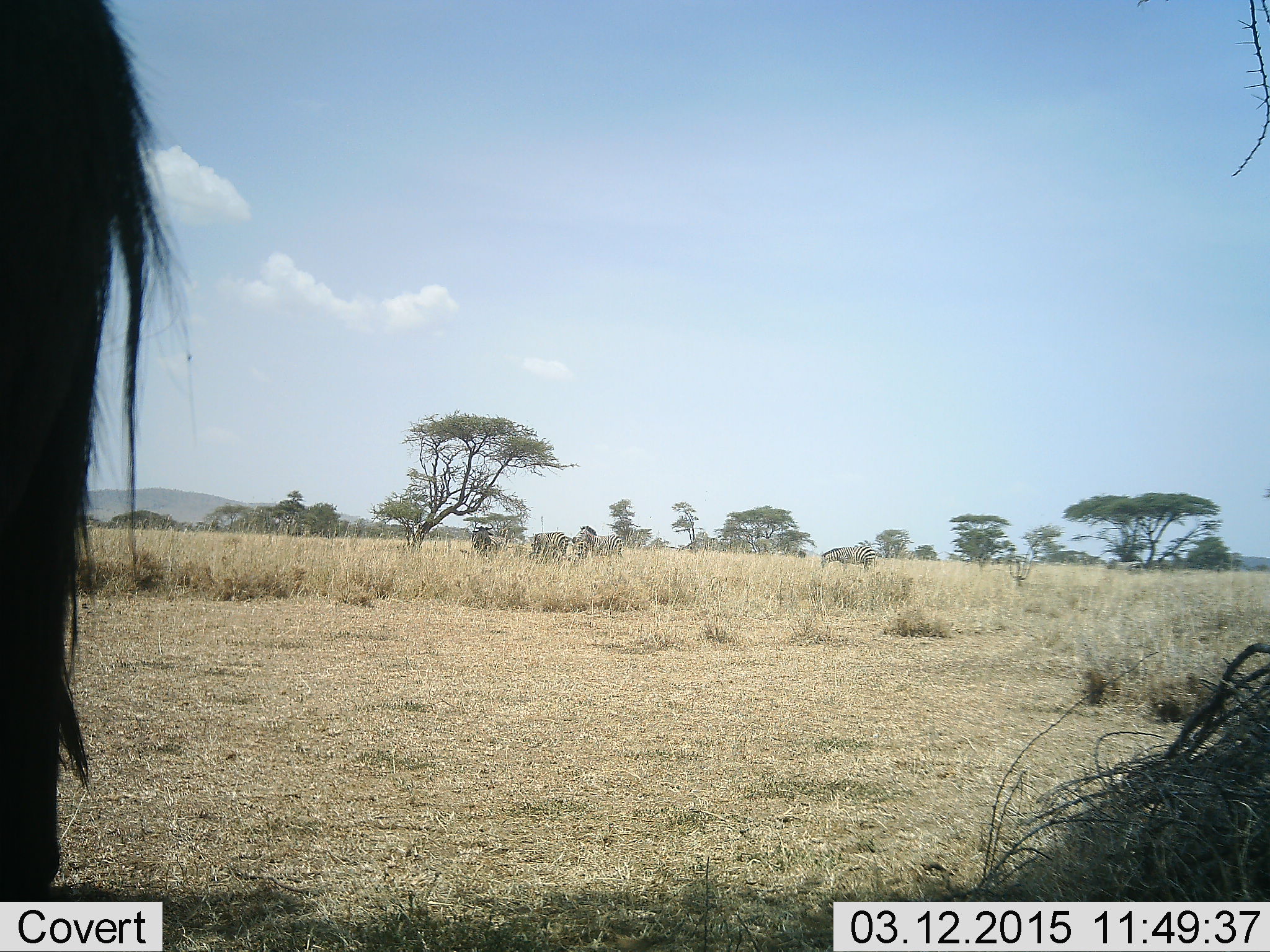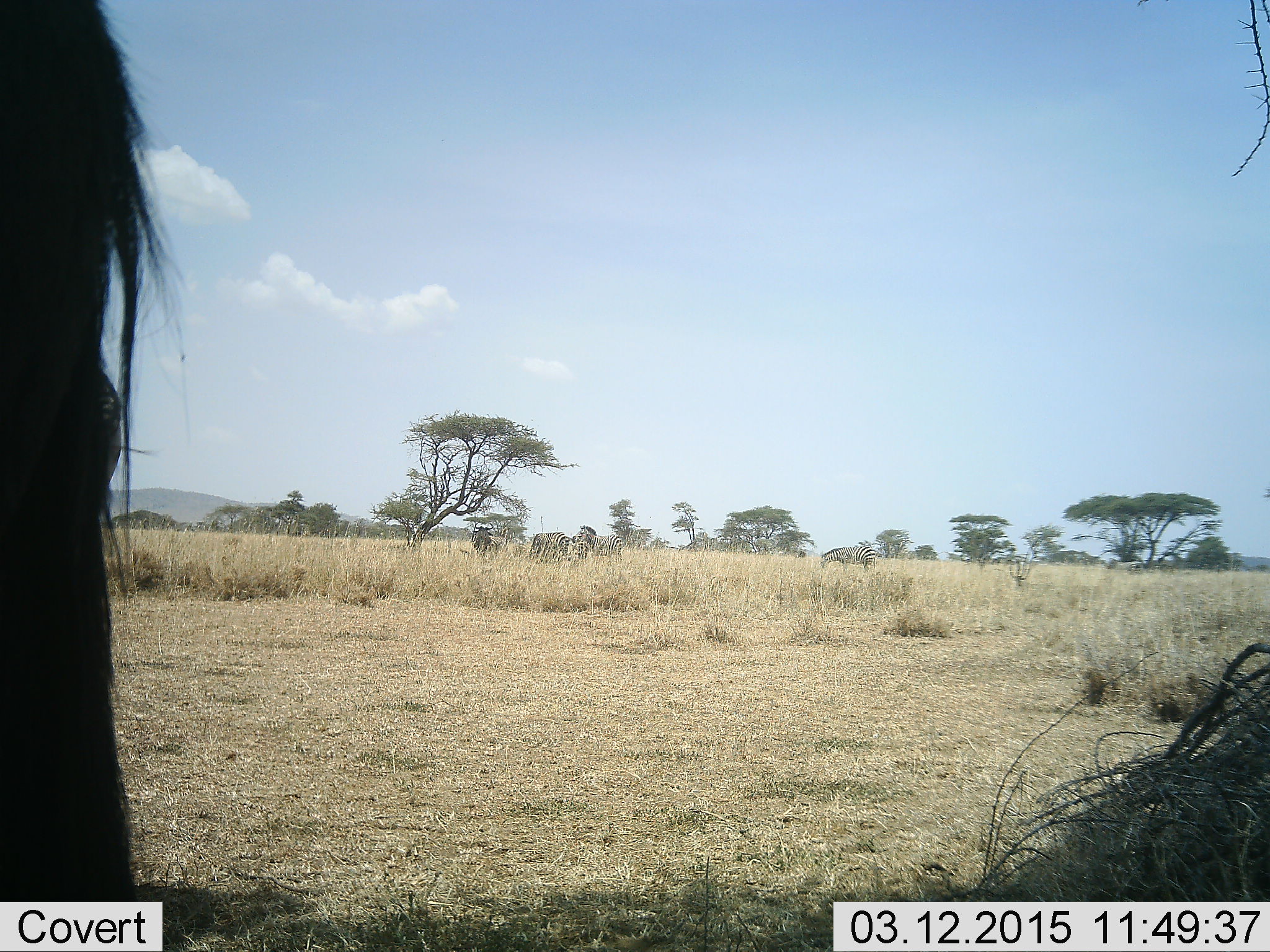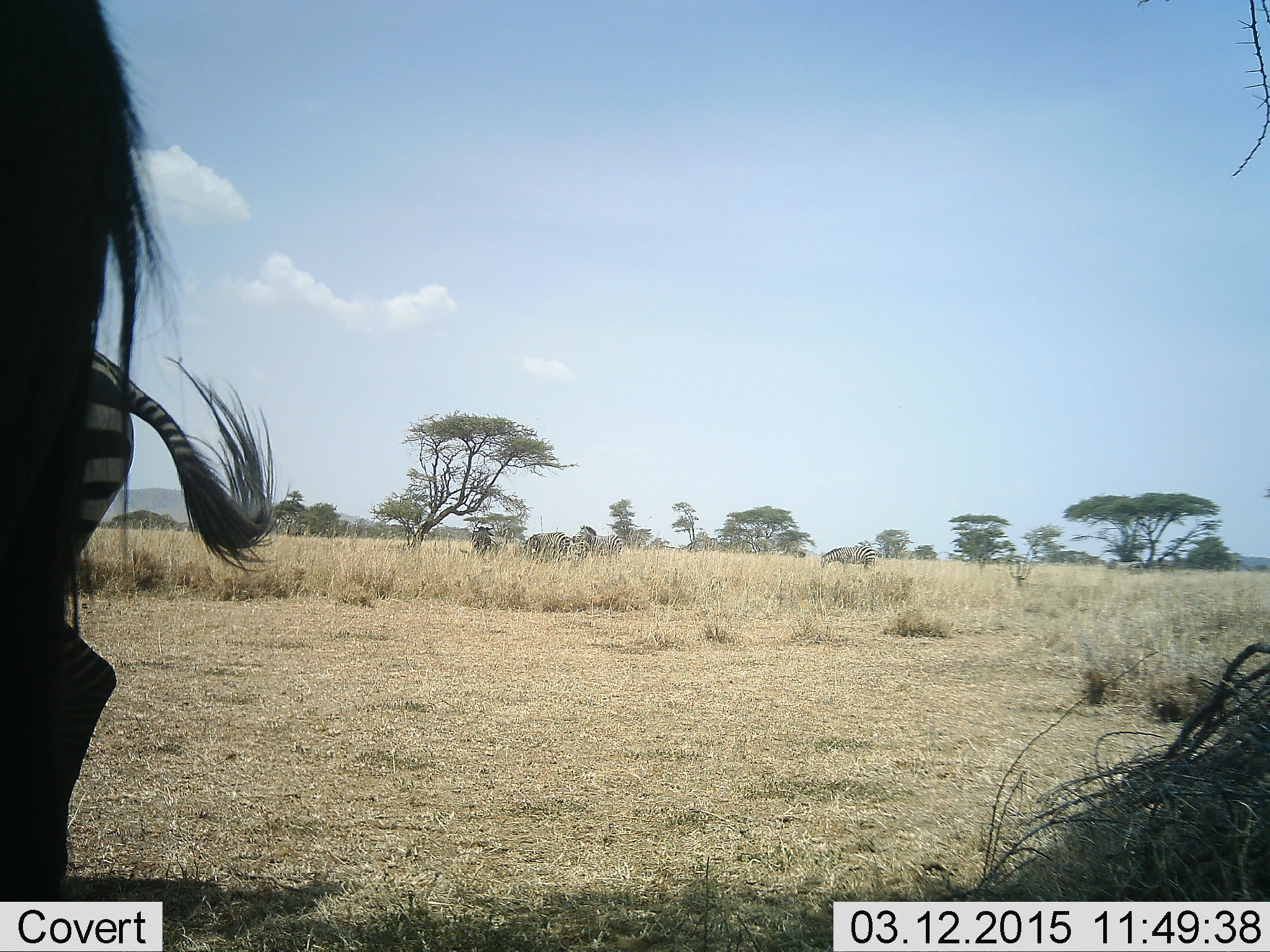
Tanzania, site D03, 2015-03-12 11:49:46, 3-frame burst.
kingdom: Animalia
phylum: Chordata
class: Mammalia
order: Artiodactyla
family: Bovidae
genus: Connochaetes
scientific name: Connochaetes taurinus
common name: blue wildebeest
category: wildebeest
Wildebeest (blue wildebeest) (Connochaetes taurinus), count 1. Behavior (volunteer vote fractions): standing 85%, resting 8%, moving 0%, interacting 0%. Young present (vote fraction): 0%. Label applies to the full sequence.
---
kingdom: Animalia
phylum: Chordata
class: Mammalia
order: Perissodactyla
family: Equidae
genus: Equus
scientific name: Equus quagga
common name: plains zebra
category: zebra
Zebra (plains zebra) (Equus quagga), count 4. Behavior (volunteer vote fractions): standing 73%, resting 13%, moving 7%, interacting 0%. Young present (vote fraction): 0%. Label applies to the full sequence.